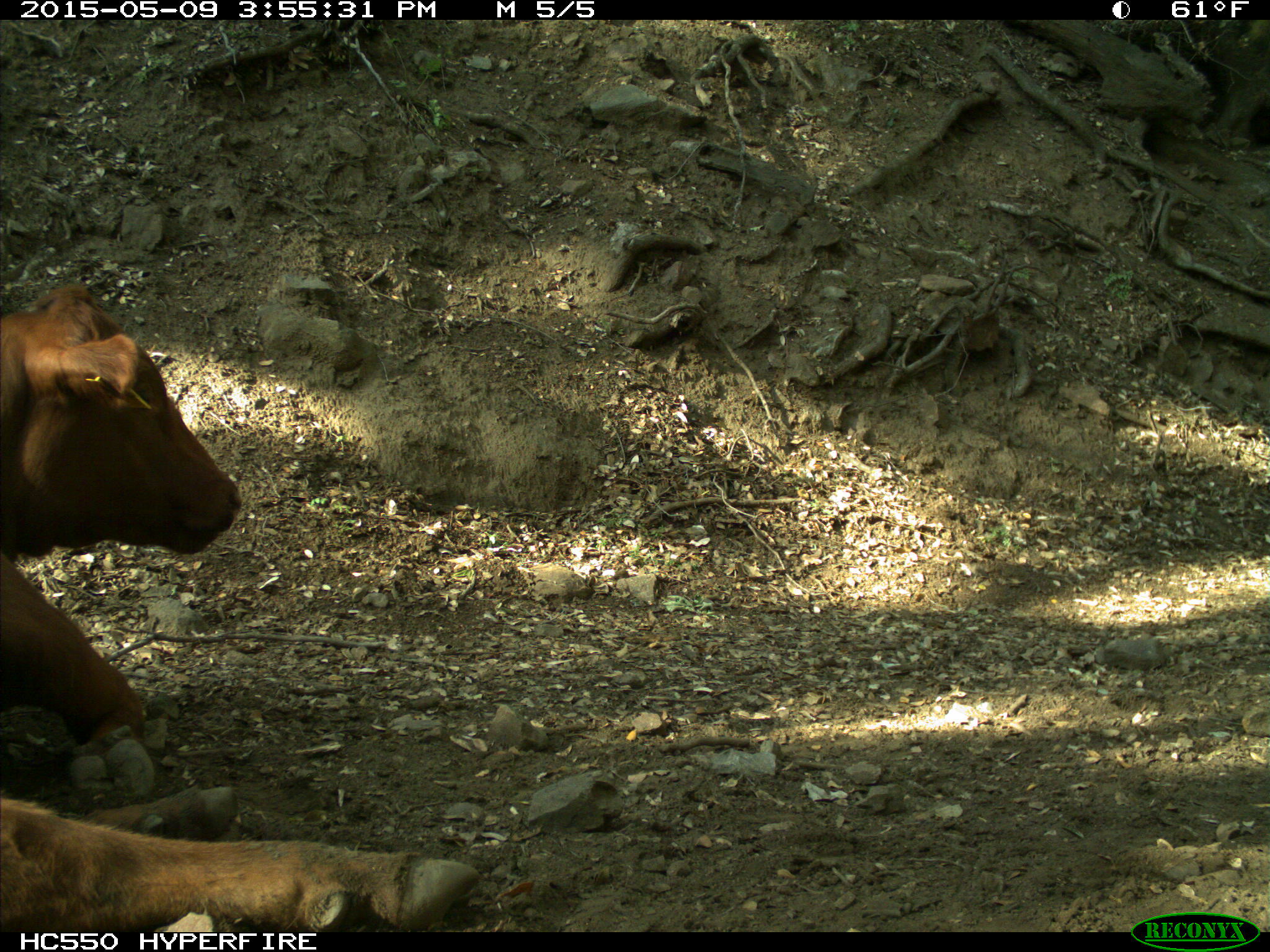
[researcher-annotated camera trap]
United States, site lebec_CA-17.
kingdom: Animalia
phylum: Chordata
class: Mammalia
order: Artiodactyla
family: Bovidae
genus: Bos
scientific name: Bos taurus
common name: domestic cow